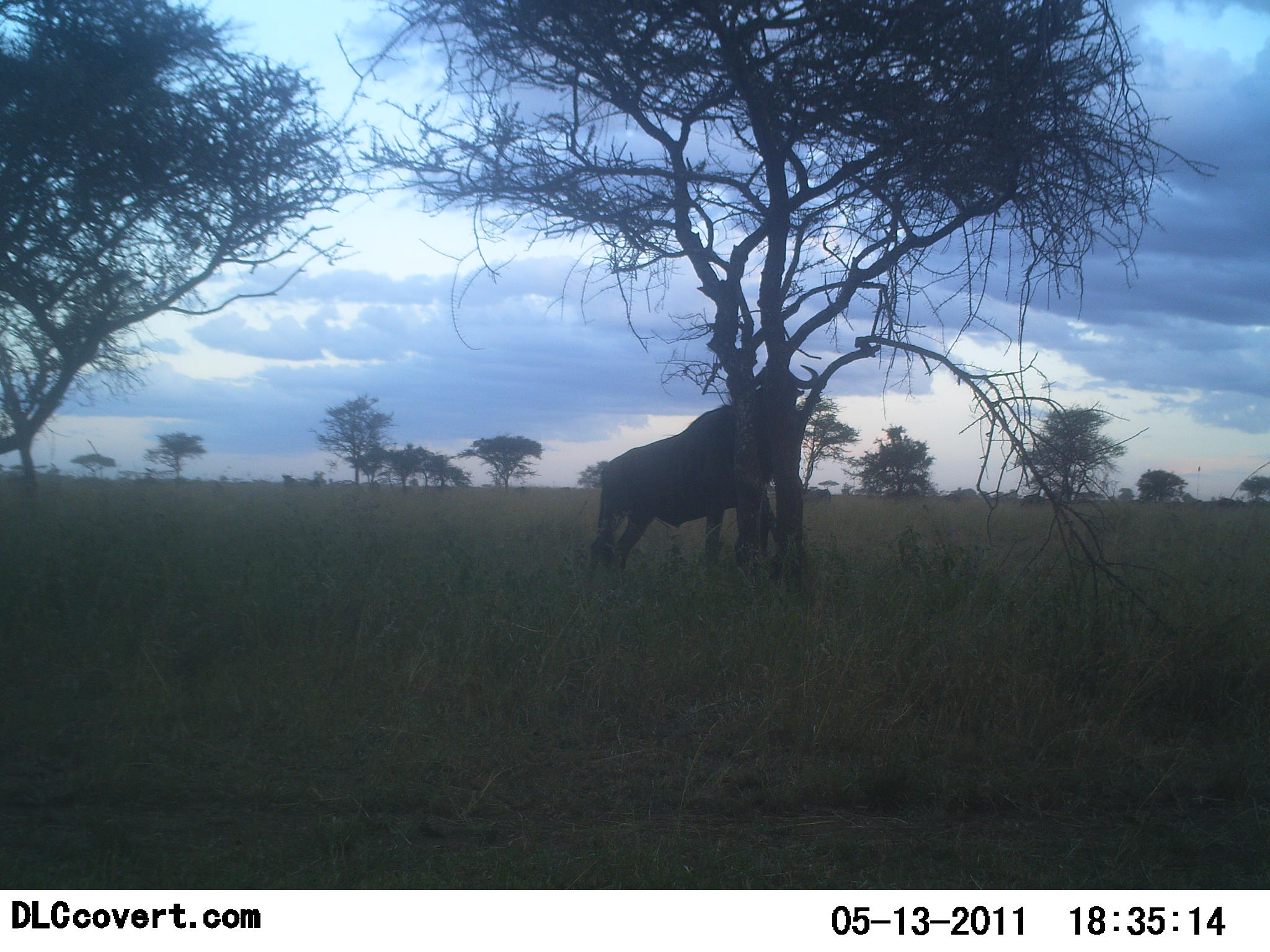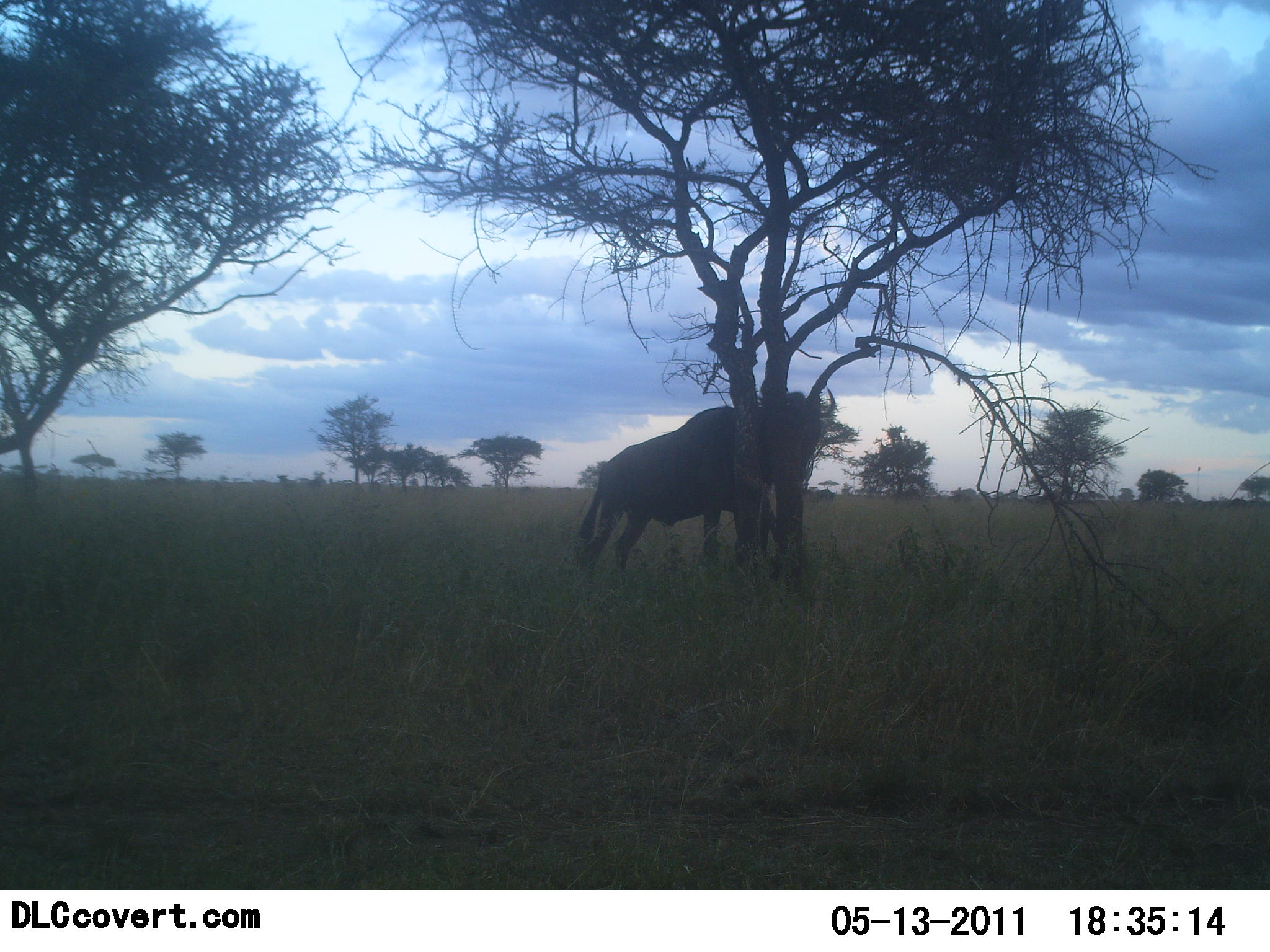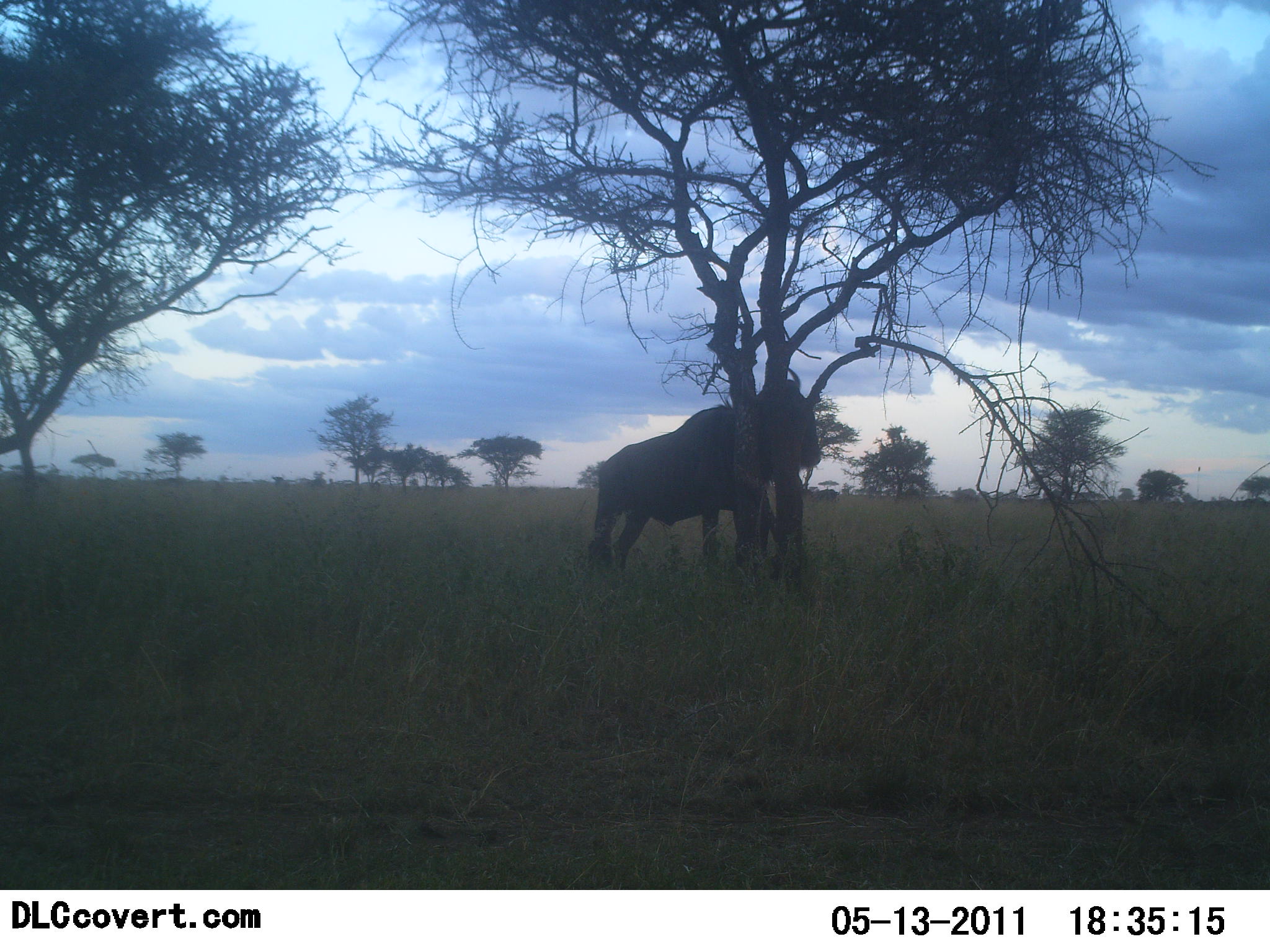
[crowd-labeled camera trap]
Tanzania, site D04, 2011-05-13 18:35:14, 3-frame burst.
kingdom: Animalia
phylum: Chordata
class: Mammalia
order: Artiodactyla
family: Bovidae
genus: Connochaetes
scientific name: Connochaetes taurinus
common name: blue wildebeest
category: wildebeest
Wildebeest (blue wildebeest) (Connochaetes taurinus), count 7. Behavior (volunteer vote fractions): standing 55%, resting 0%, moving 55%, interacting 9%. Young present (vote fraction): 0%. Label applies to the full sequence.